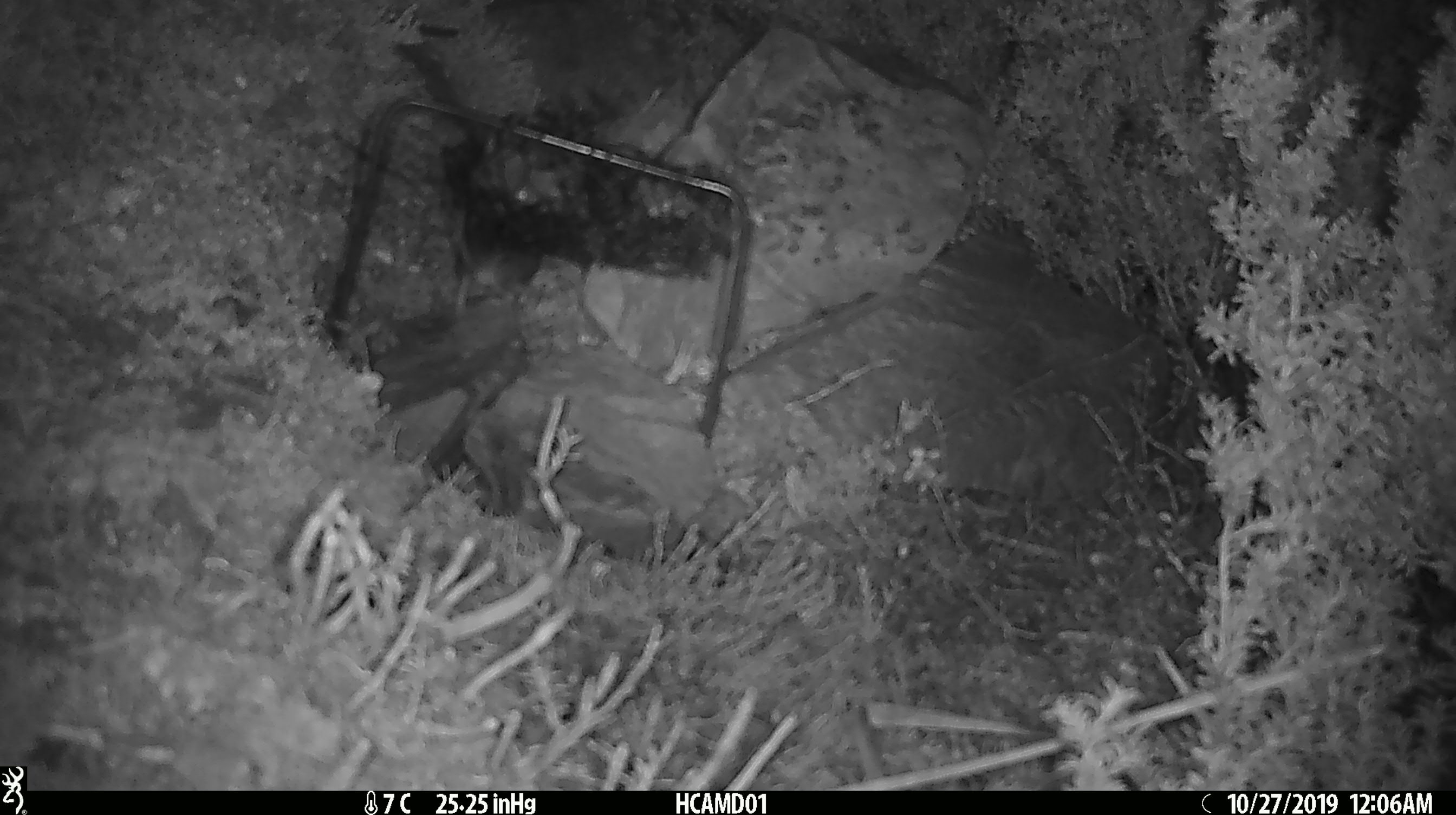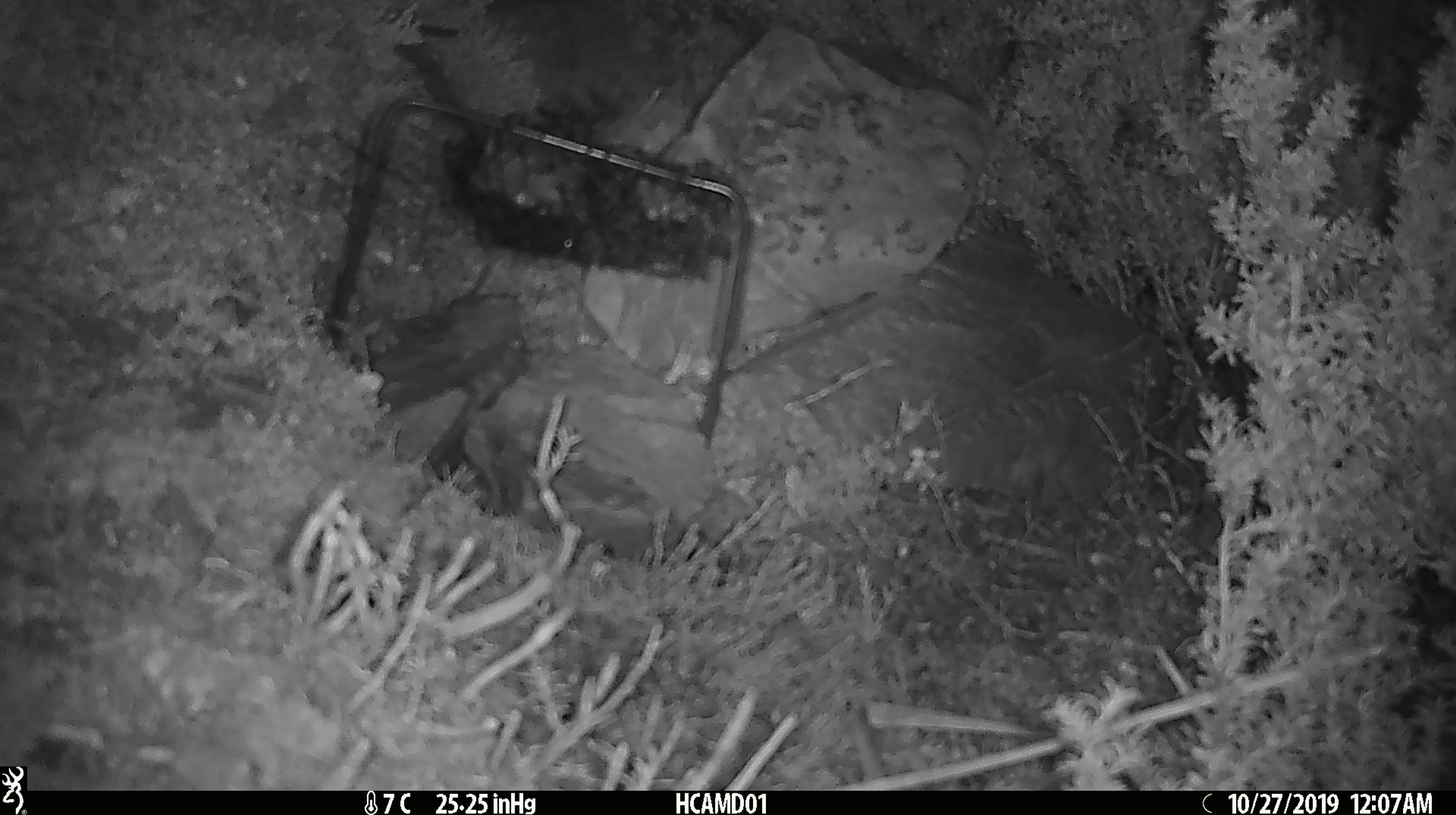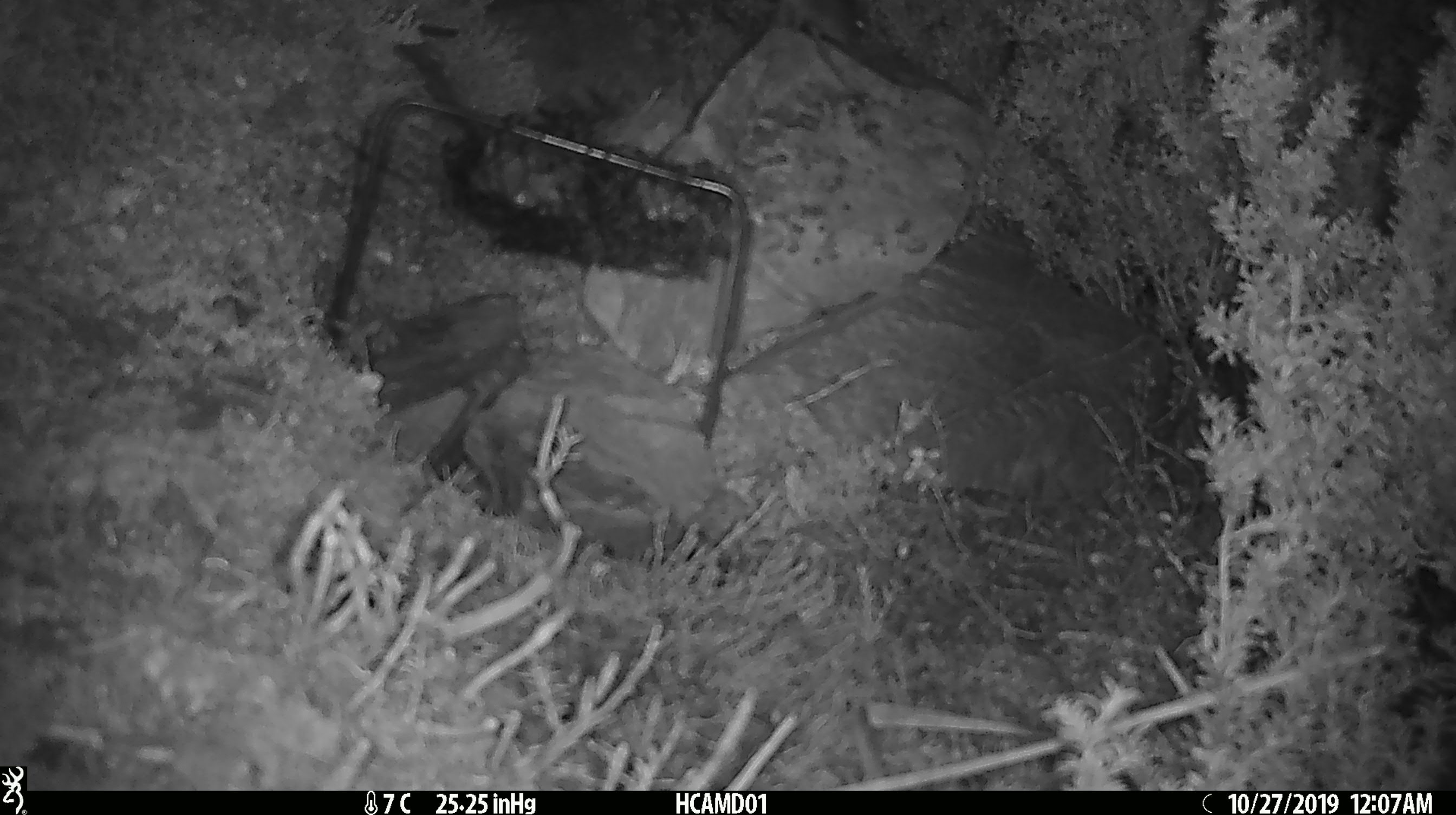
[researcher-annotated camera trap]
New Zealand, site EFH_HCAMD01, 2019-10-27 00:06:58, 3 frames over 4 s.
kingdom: Animalia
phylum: Chordata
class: Mammalia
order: Rodentia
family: Muridae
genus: Mus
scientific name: Mus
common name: mouse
Mouse (Mus).